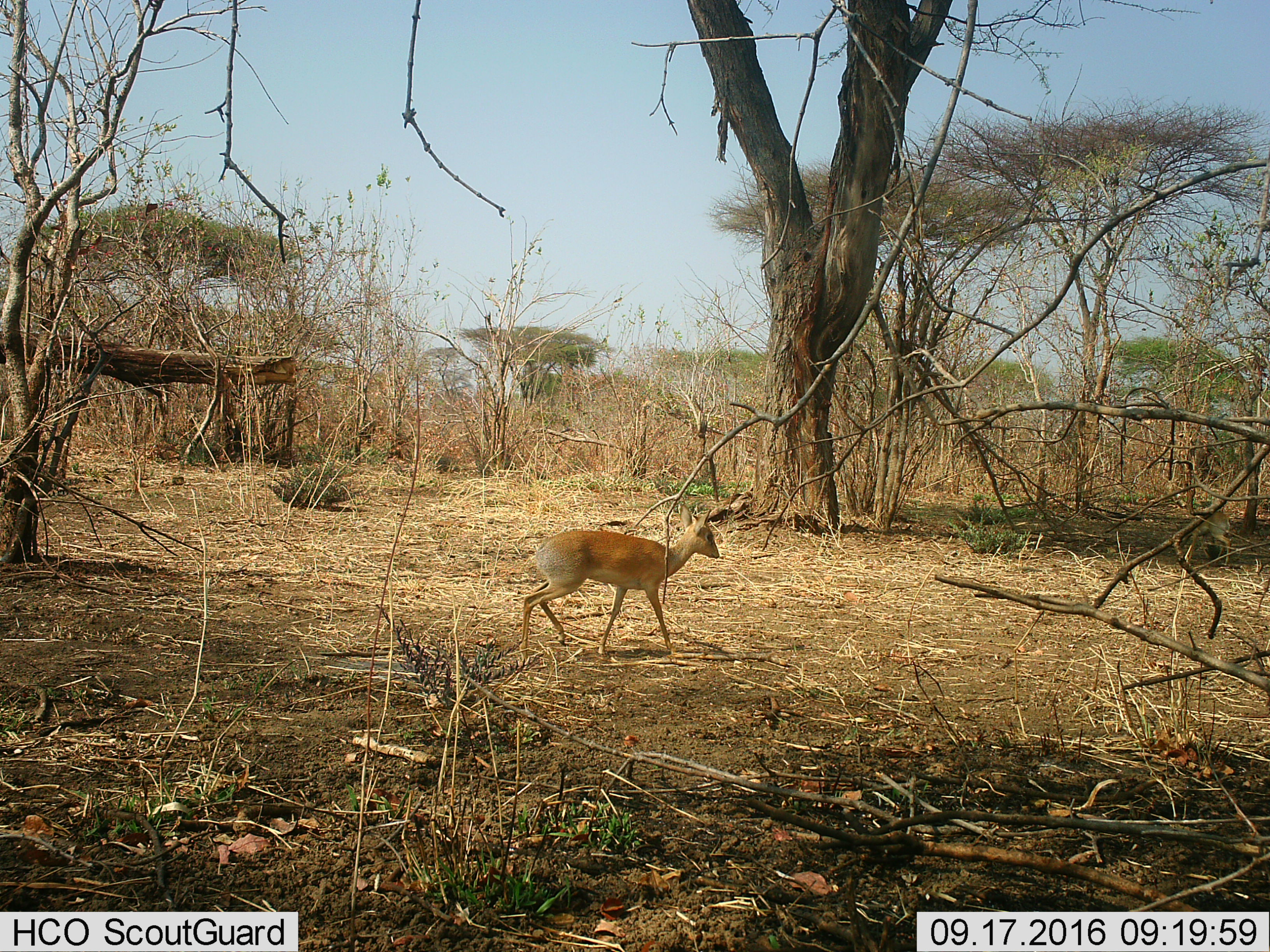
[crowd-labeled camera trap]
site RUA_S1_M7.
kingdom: Animalia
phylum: Chordata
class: Mammalia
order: Artiodactyla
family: Bovidae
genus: Madoqua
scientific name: Madoqua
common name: dik-dik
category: dikdik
Dikdik (dik-dik) (Madoqua), count 1. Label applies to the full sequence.